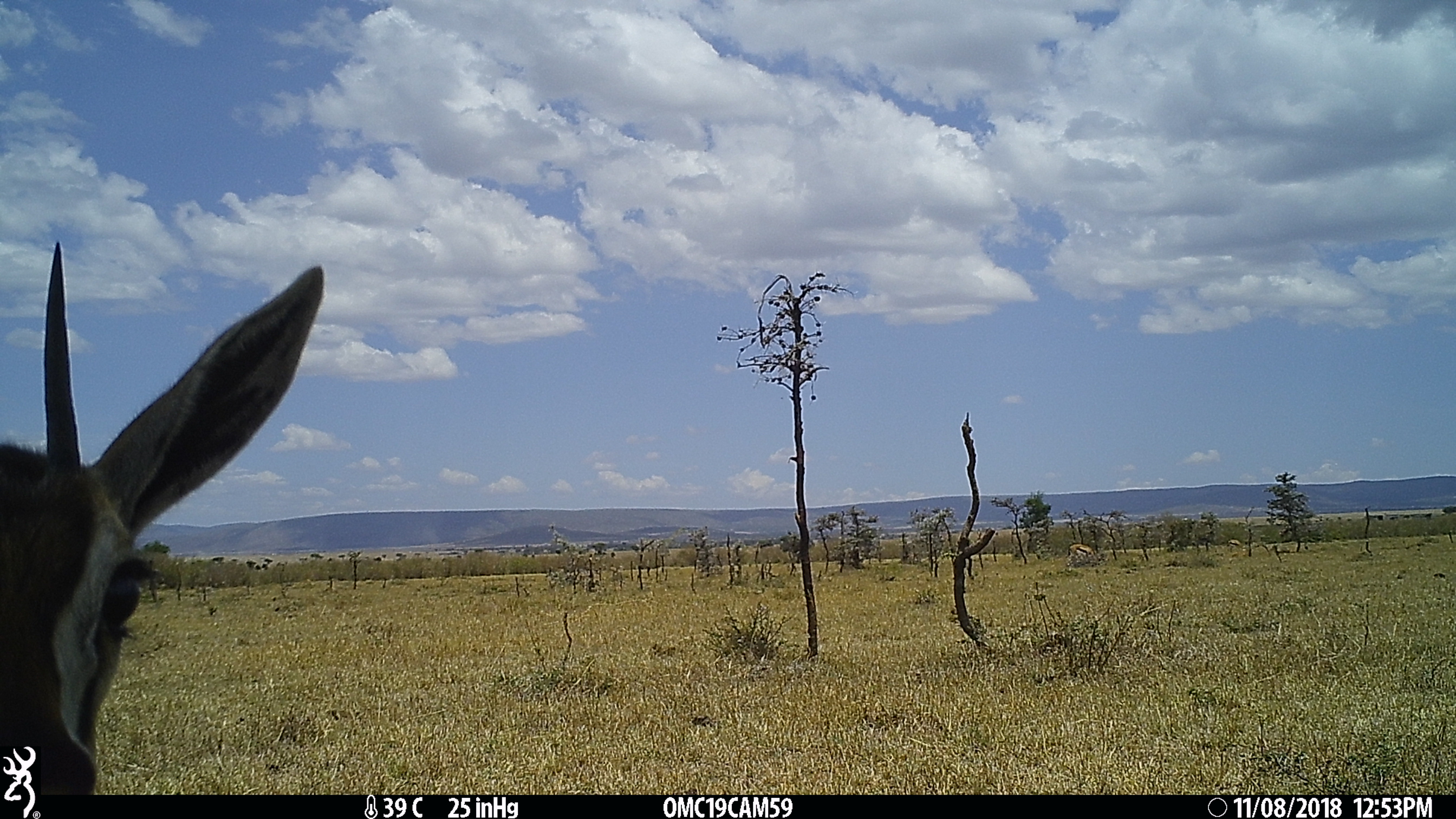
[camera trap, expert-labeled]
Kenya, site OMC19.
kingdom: Animalia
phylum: Chordata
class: Mammalia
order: Artiodactyla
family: Bovidae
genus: Eudorcas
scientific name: Eudorcas thomsonii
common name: thomon's gazelle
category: gazelle thomsons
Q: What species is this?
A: Gazelle thomsons (thomon's gazelle) (Eudorcas thomsonii).